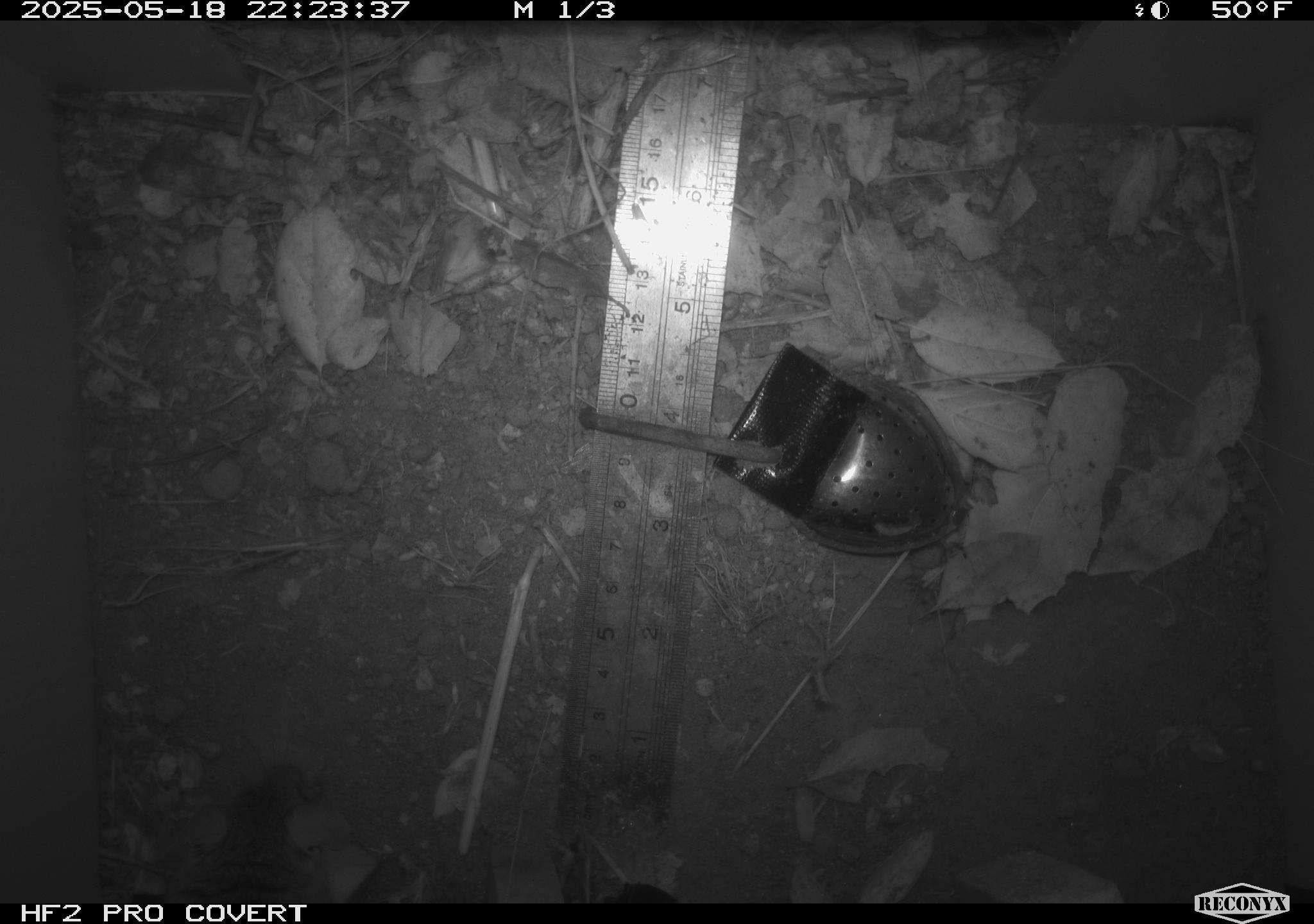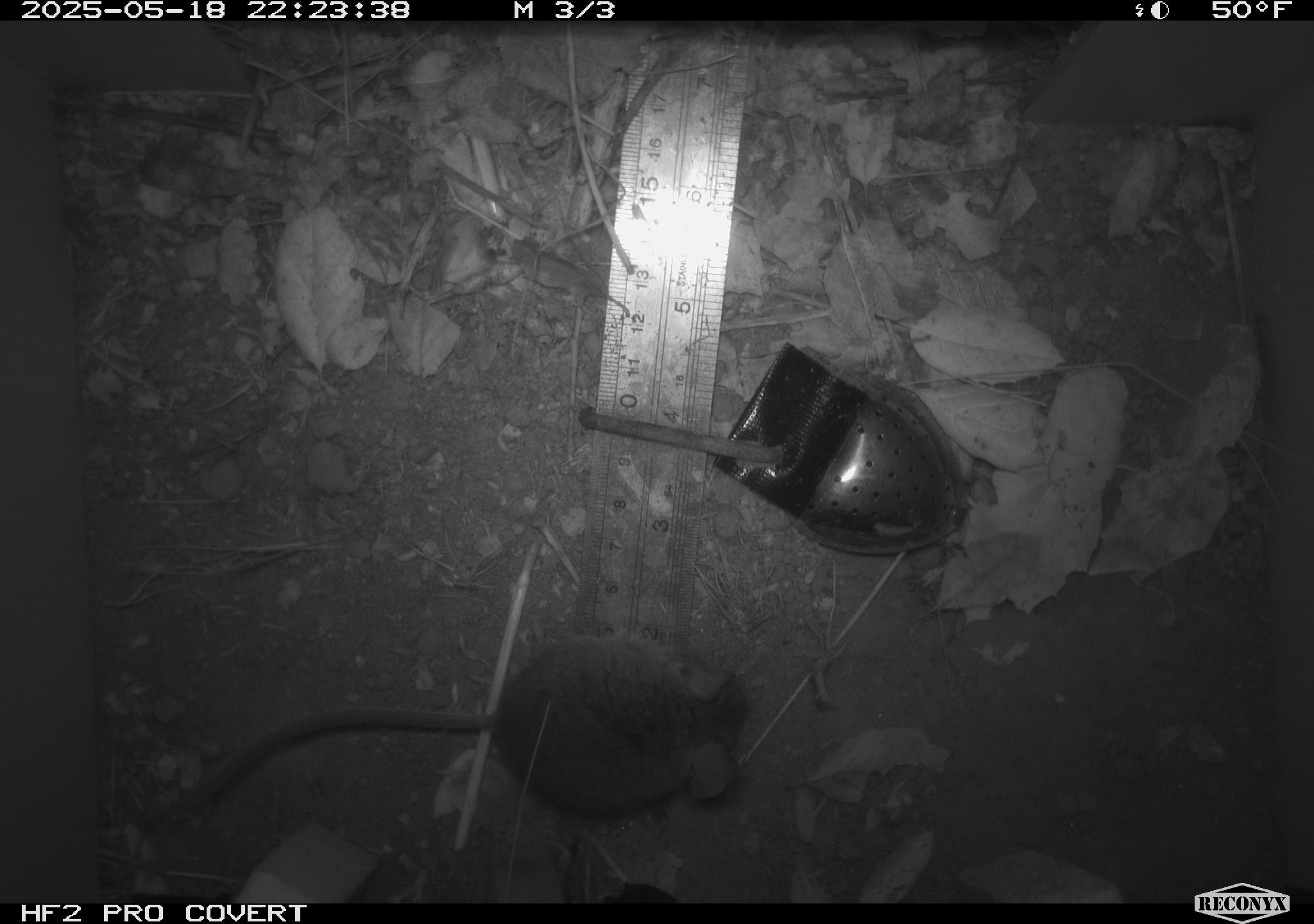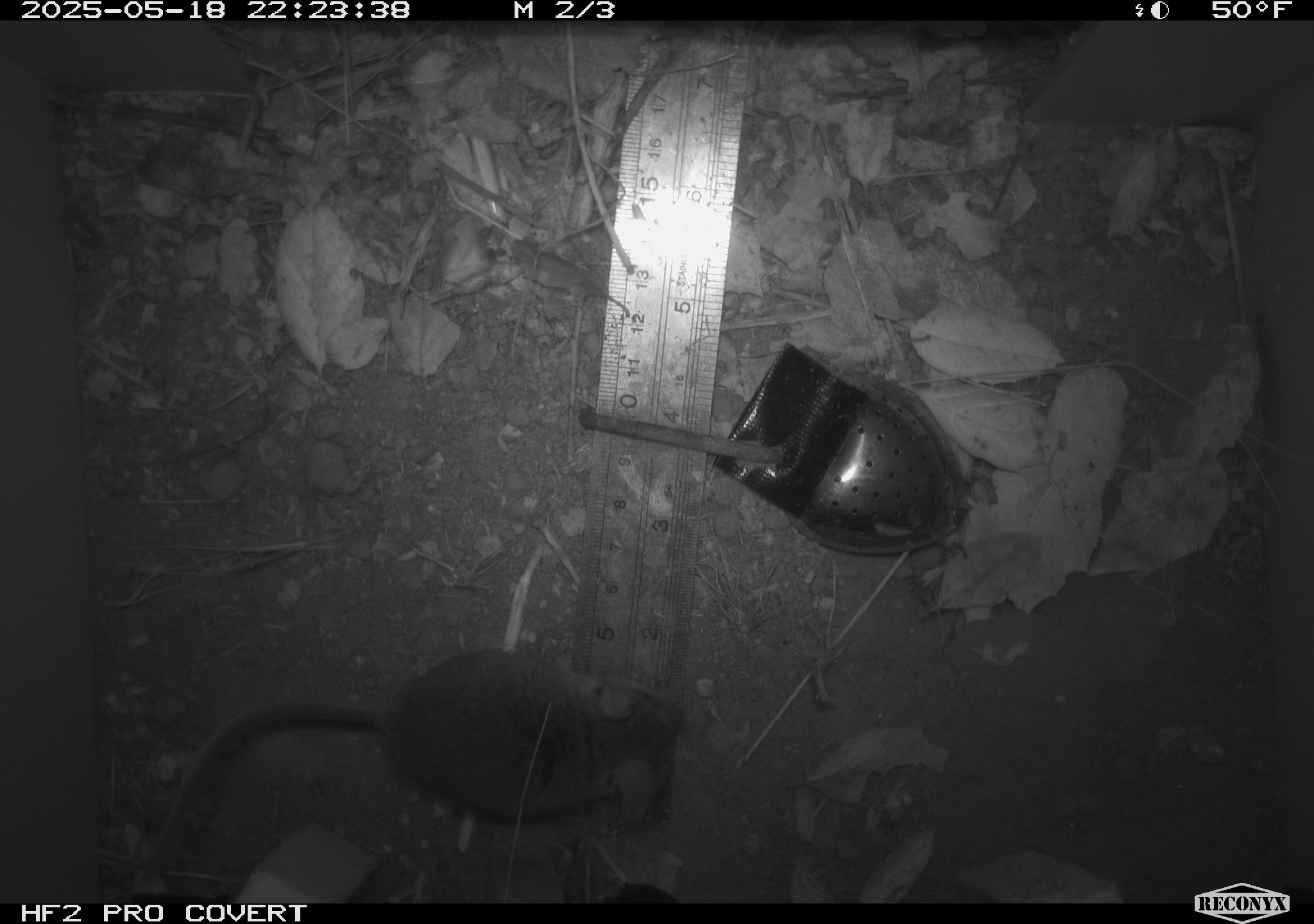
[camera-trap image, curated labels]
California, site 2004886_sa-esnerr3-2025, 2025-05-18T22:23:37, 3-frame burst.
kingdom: Animalia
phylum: Chordata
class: Mammalia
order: Rodentia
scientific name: Rodentia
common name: rodent